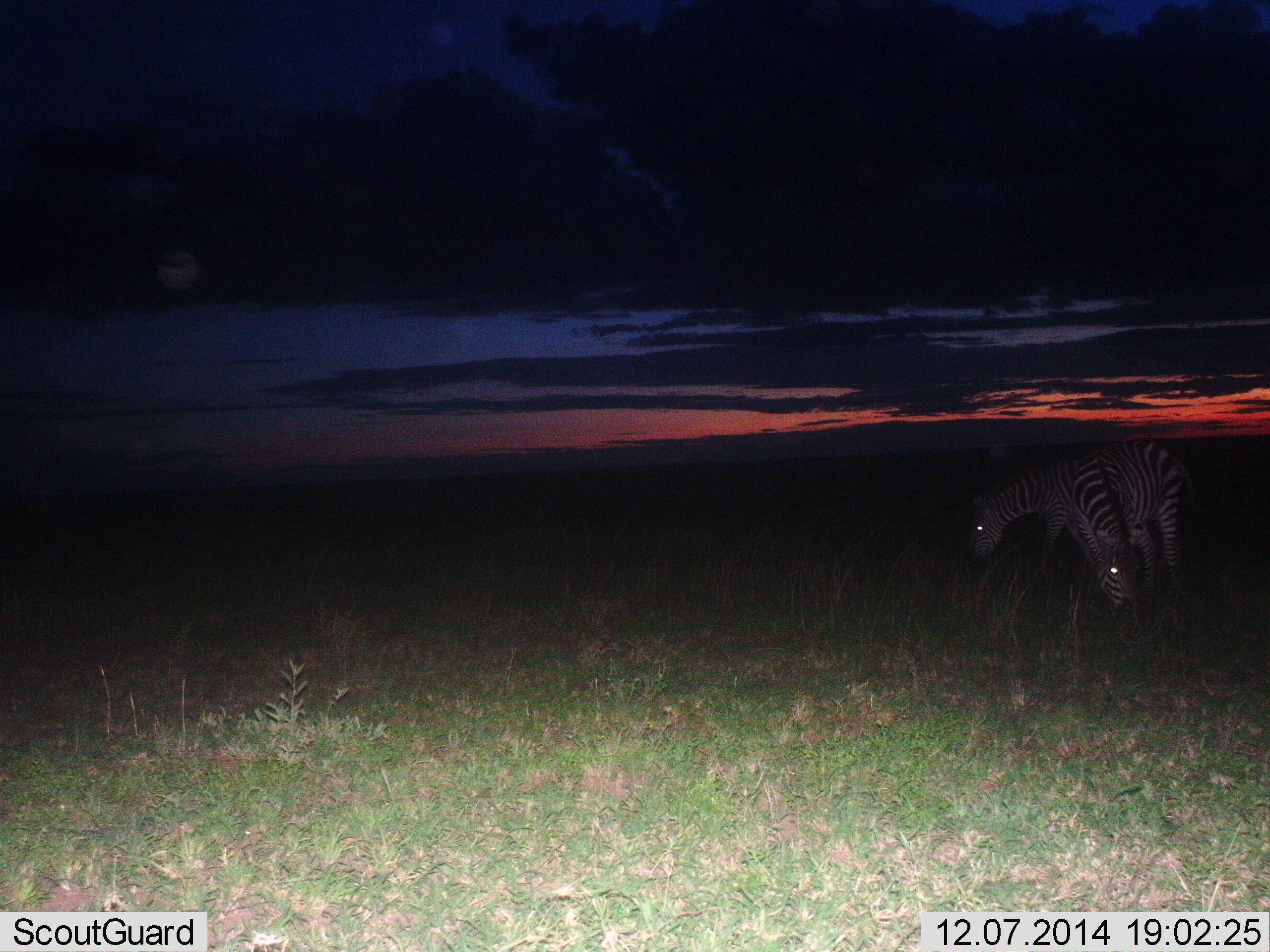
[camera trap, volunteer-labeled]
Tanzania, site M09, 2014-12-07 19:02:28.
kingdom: Animalia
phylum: Chordata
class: Mammalia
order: Perissodactyla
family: Equidae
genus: Equus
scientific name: Equus quagga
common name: plains zebra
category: zebra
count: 2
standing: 10%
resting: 10%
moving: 0%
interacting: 0%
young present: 0%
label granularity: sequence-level